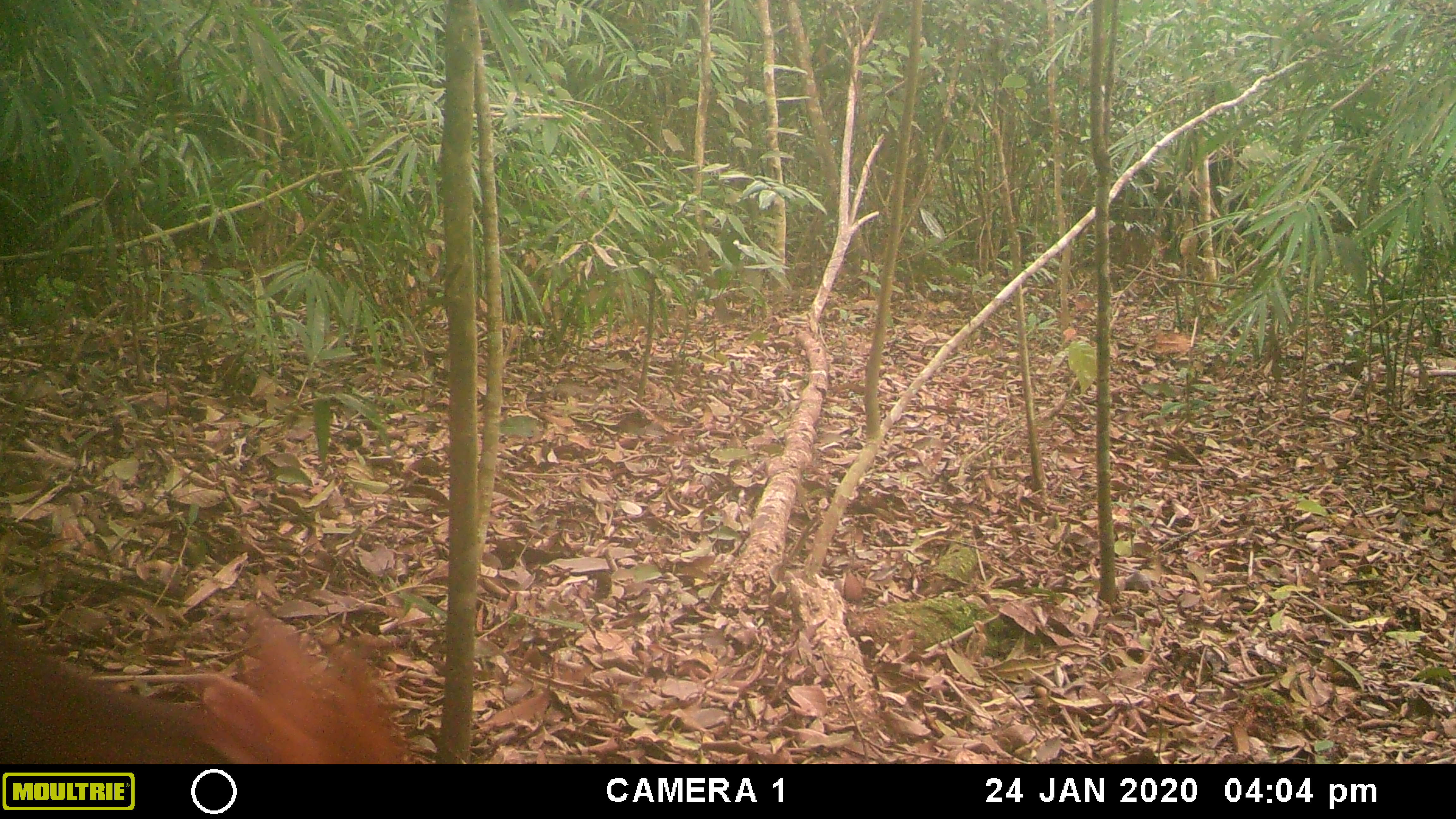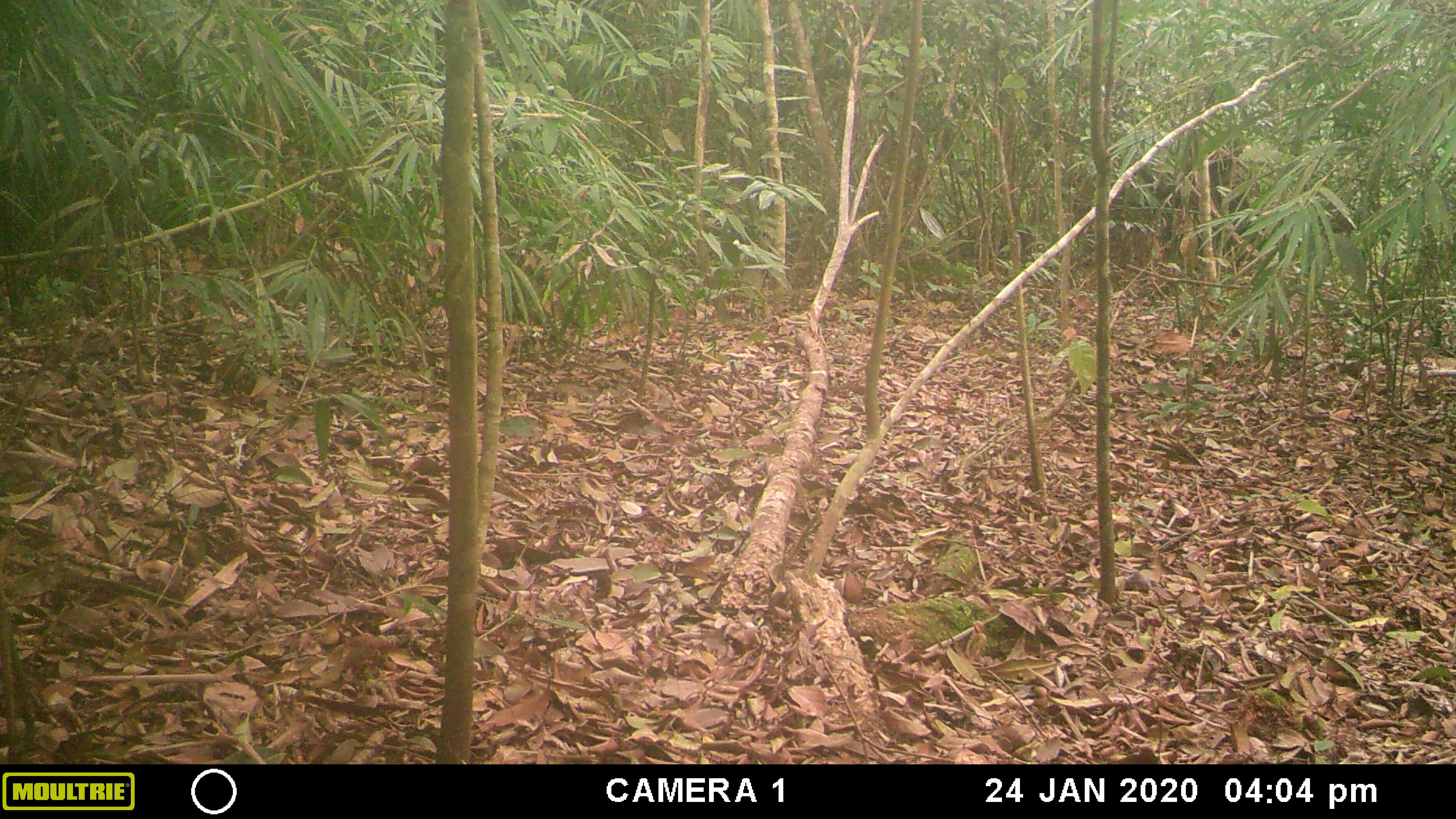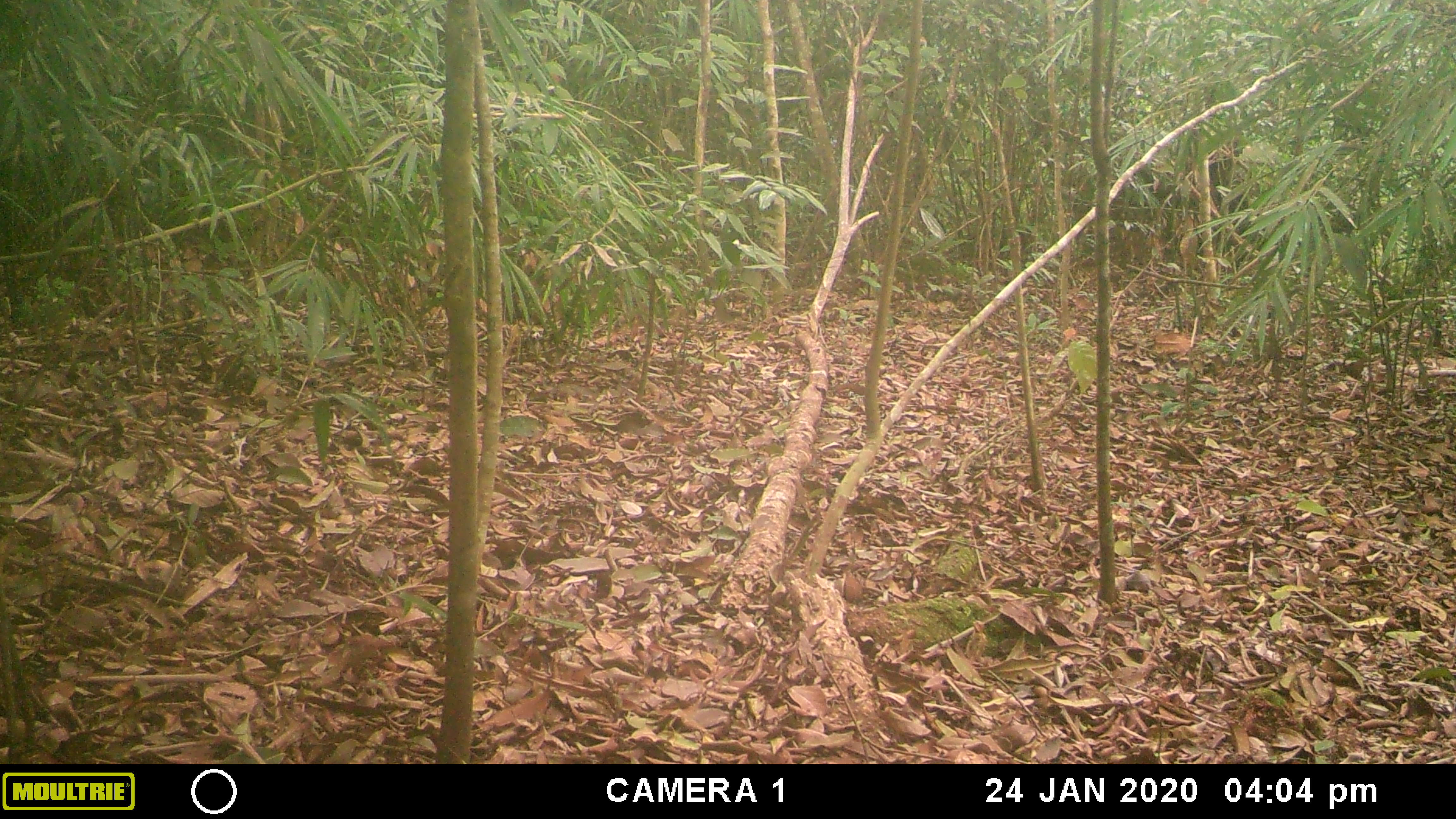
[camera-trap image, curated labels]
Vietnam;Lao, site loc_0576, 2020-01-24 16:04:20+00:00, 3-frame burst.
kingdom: Animalia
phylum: Chordata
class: Mammalia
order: Artiodactyla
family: Cervidae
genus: Muntiacus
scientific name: Muntiacus rooseveltorum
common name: roosevelt's muntjac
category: roosevelts muntjac group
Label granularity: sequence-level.